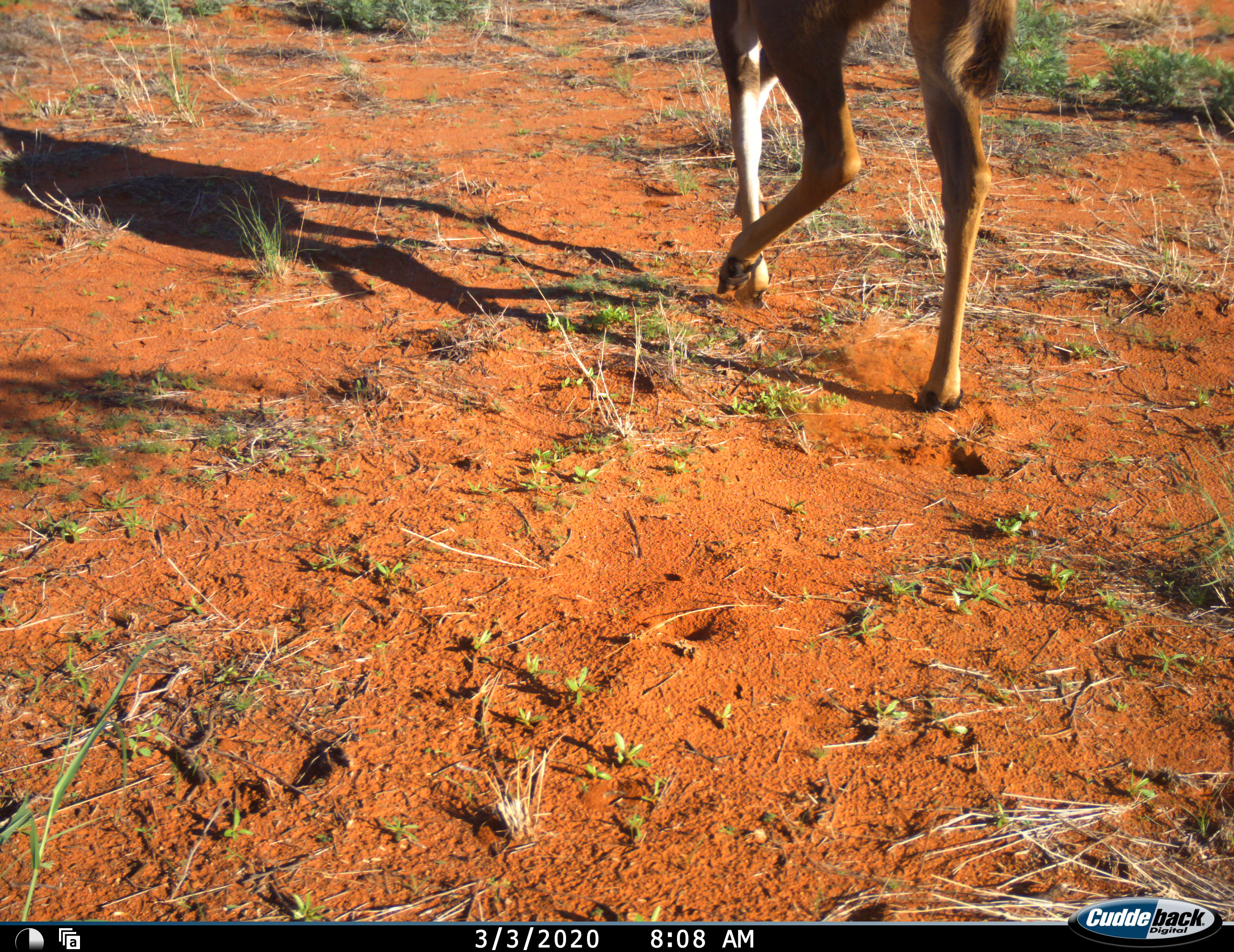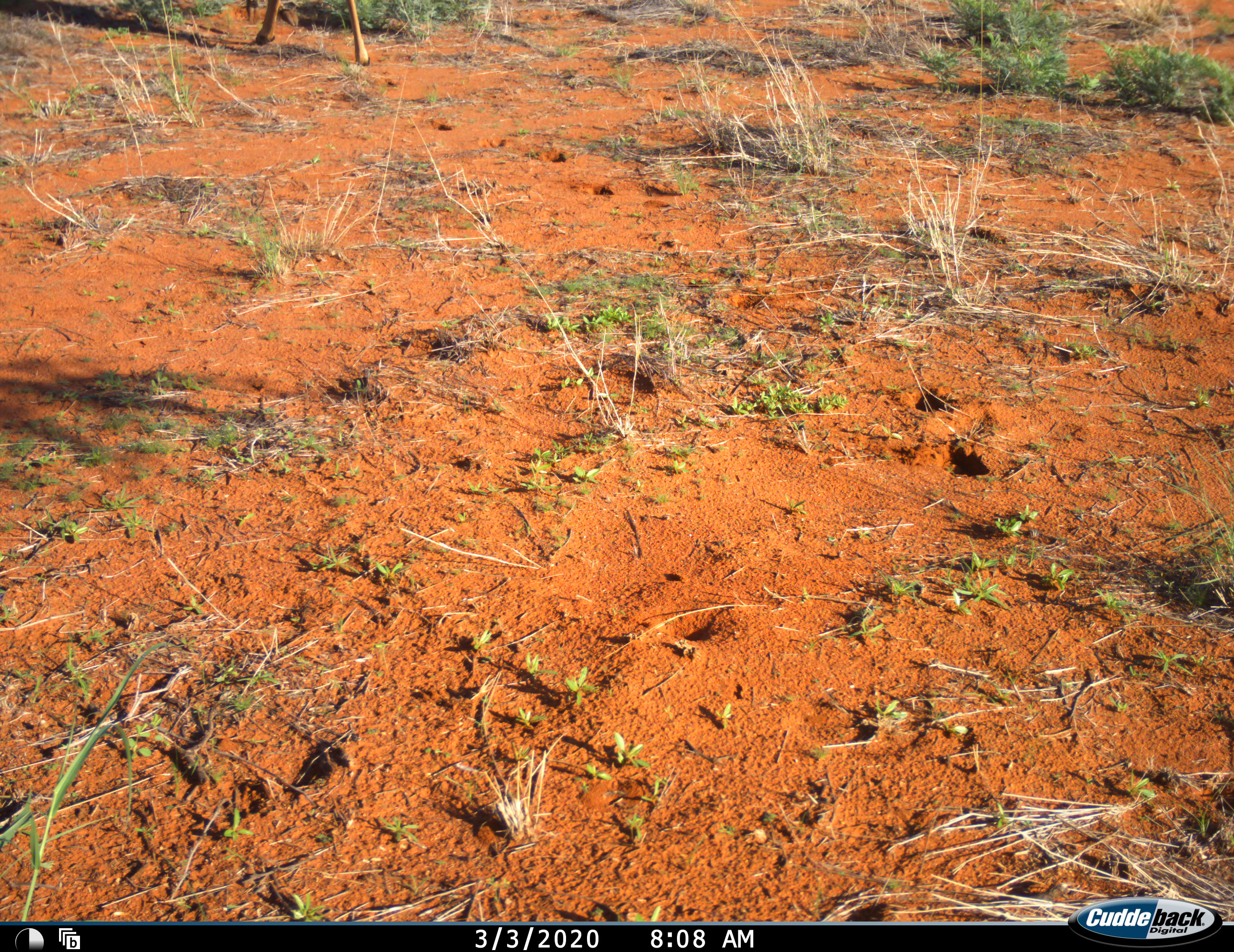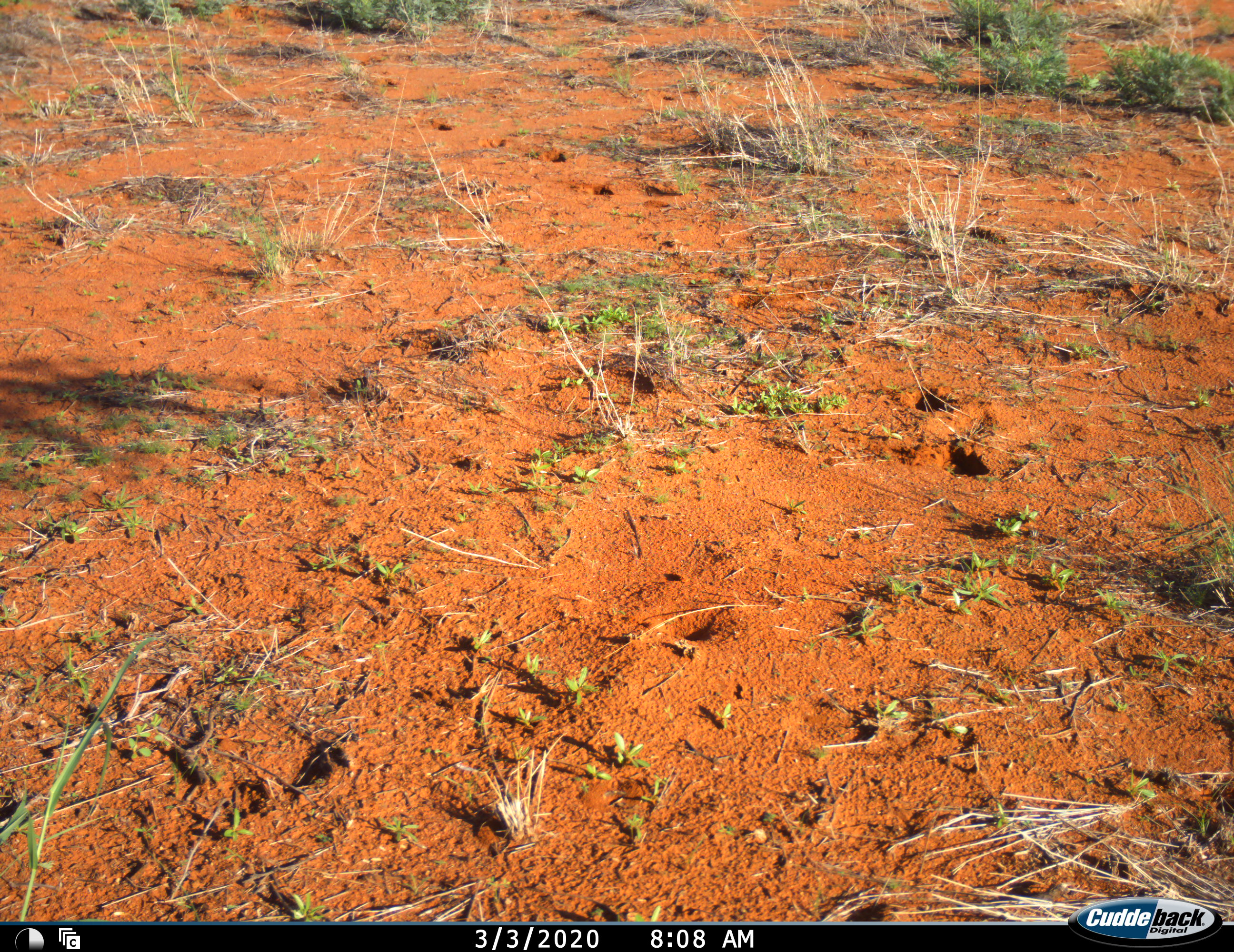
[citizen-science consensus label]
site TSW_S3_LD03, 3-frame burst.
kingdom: Animalia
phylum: Chordata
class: Mammalia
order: Artiodactyla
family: Bovidae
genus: Tragelaphus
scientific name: Tragelaphus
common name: kudu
Kudu (Tragelaphus), count 1. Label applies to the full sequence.